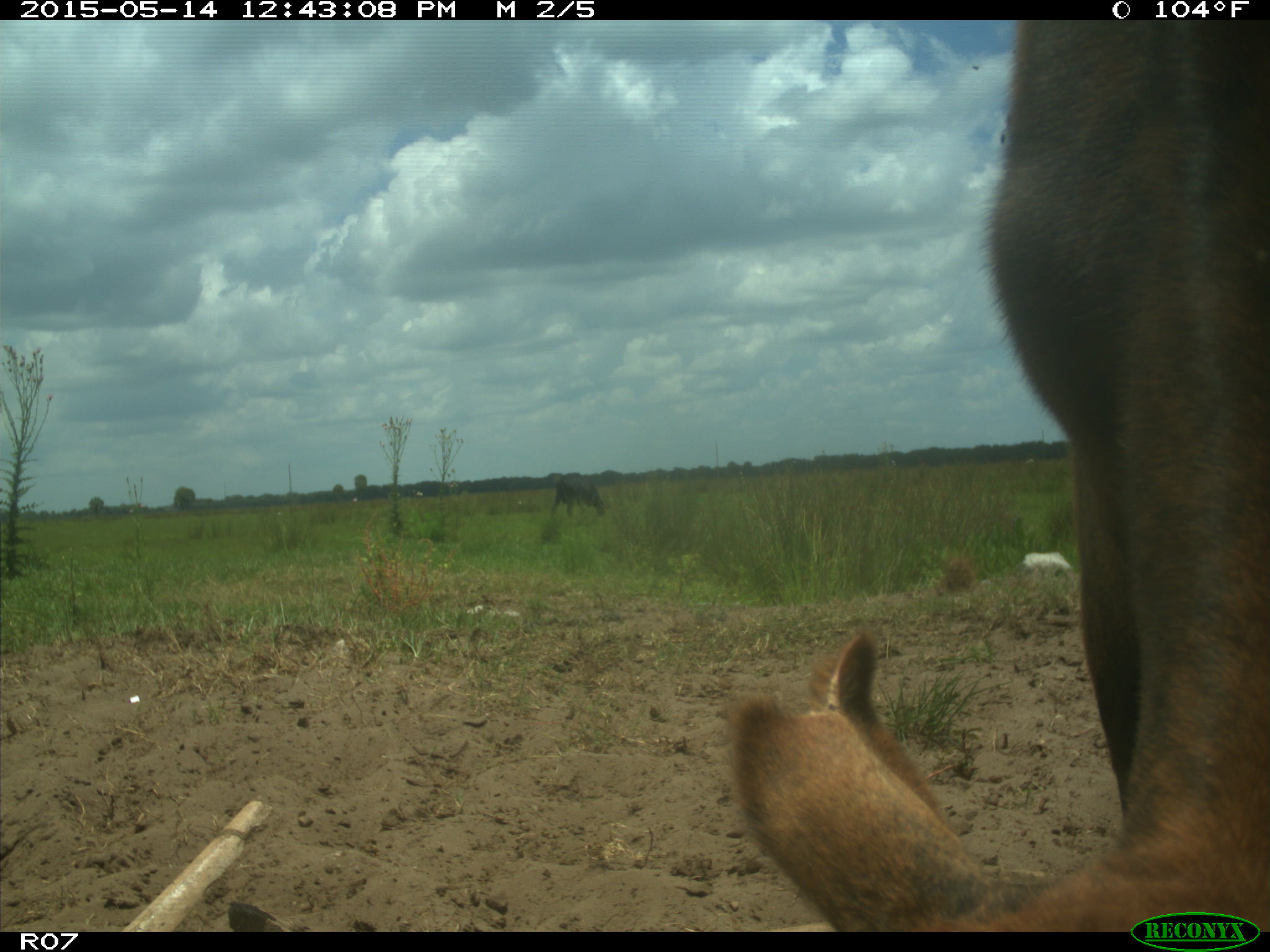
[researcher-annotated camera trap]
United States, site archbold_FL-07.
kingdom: Animalia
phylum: Chordata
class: Mammalia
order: Artiodactyla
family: Bovidae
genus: Bos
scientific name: Bos taurus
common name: domestic cow